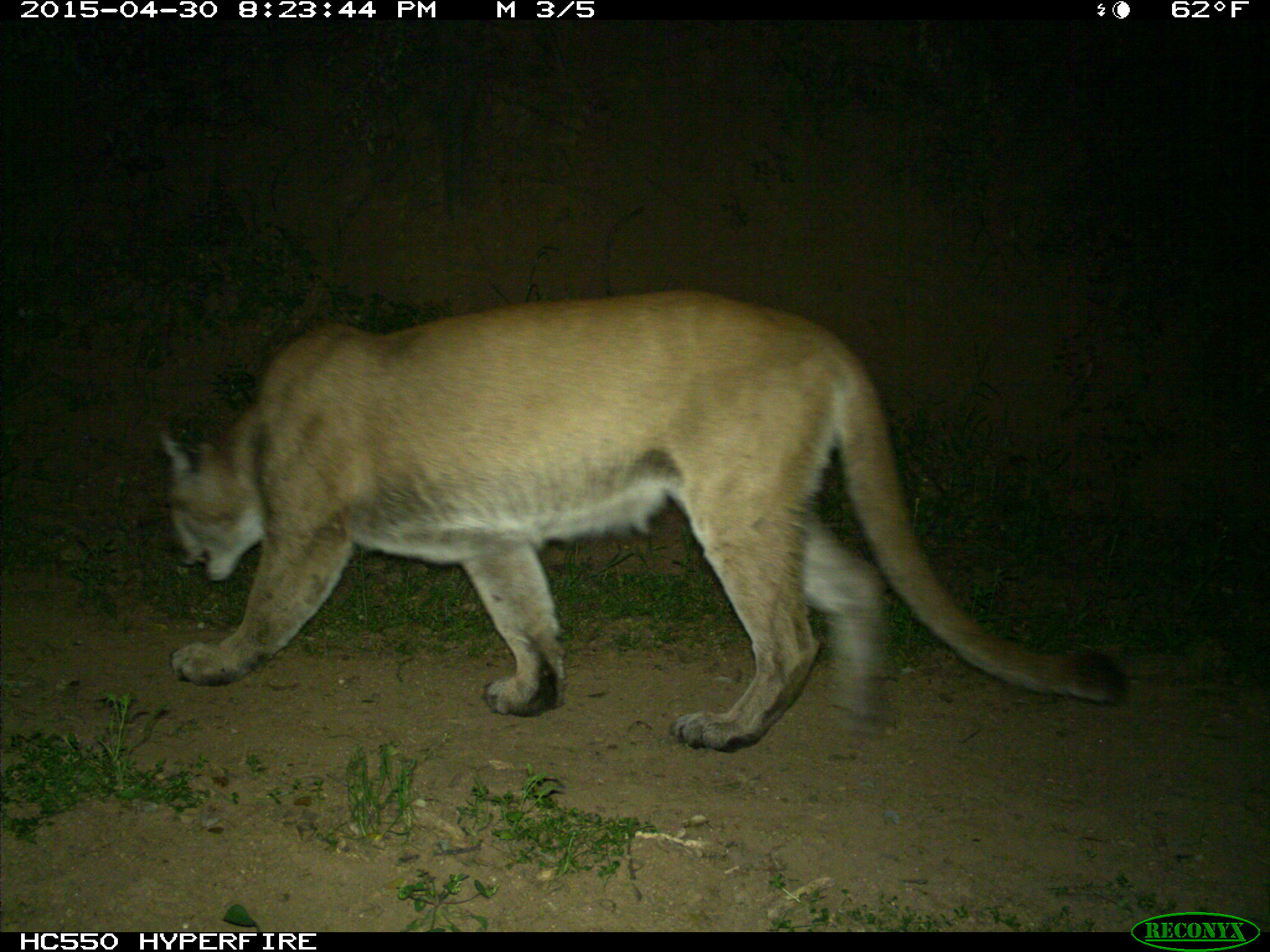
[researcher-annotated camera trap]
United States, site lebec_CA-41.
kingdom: Animalia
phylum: Chordata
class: Mammalia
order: Carnivora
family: Felidae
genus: Puma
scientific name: Puma concolor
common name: mountain lion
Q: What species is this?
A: Puma concolor (mountain lion).